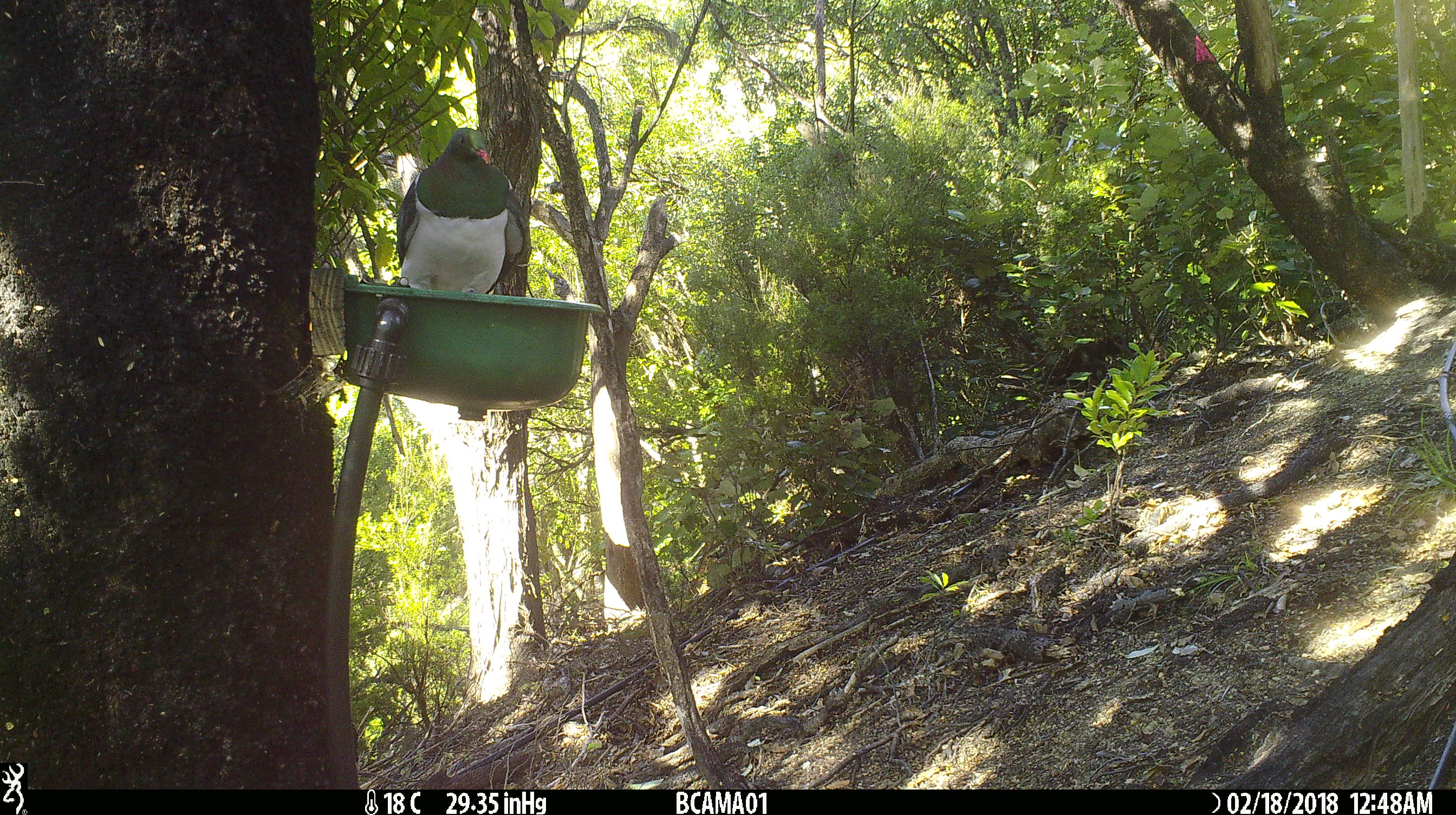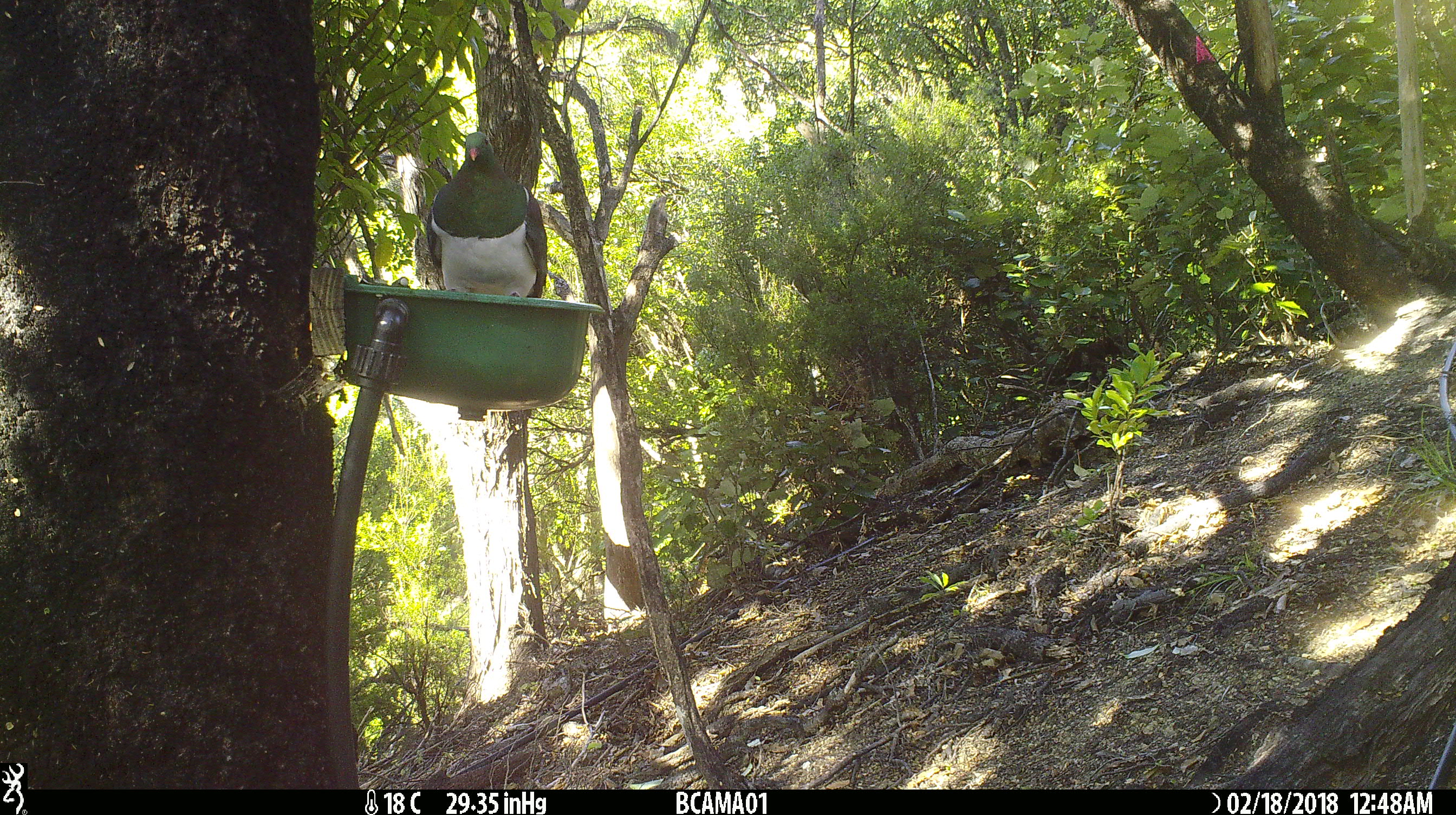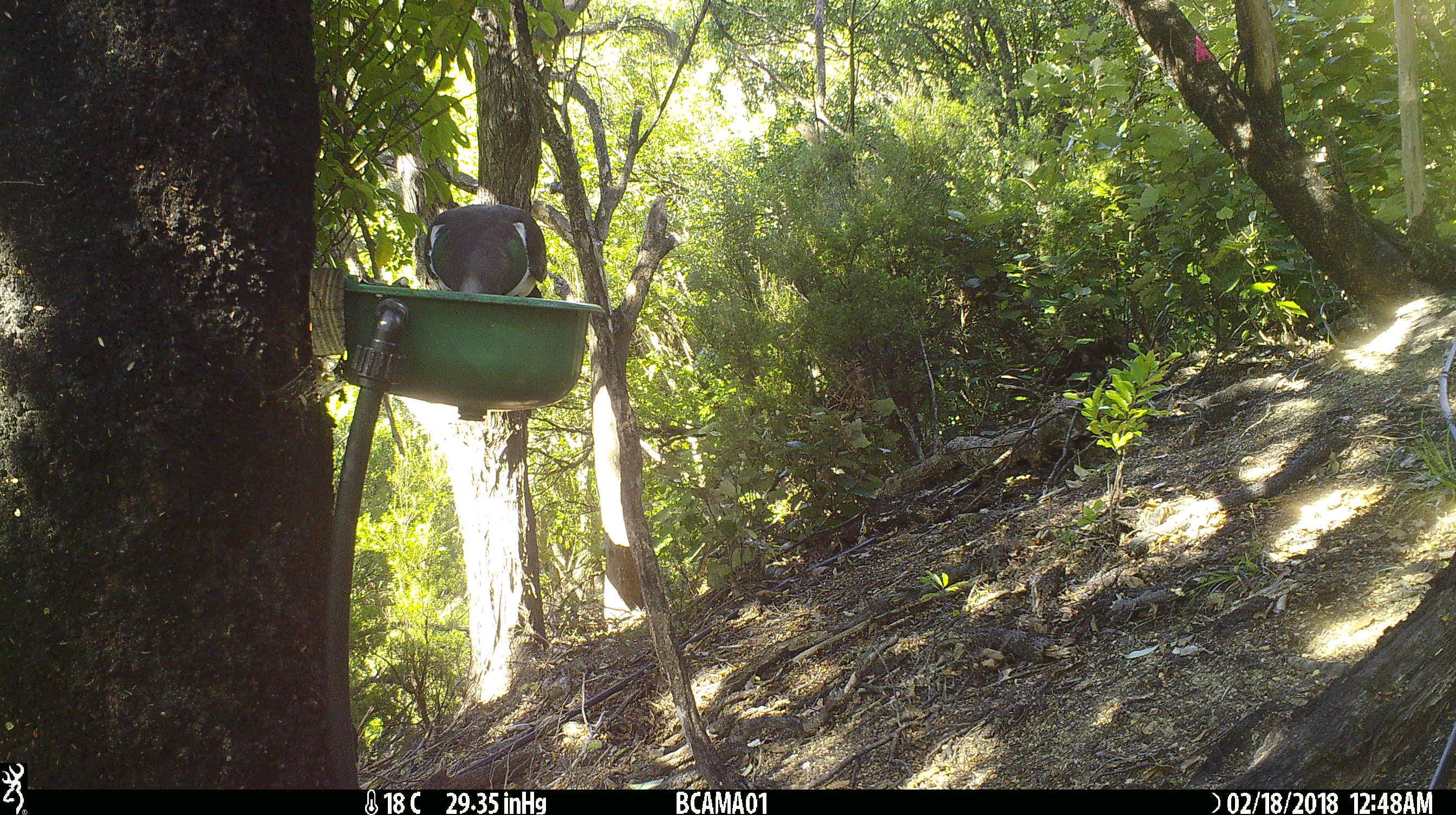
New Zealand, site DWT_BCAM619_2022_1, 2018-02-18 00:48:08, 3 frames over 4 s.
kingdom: Animalia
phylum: Chordata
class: Aves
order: Columbiformes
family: Columbidae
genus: Hemiphaga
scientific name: Hemiphaga novaeseelandiae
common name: new zealand pigeon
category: kereru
Kereru (new zealand pigeon) (Hemiphaga novaeseelandiae).